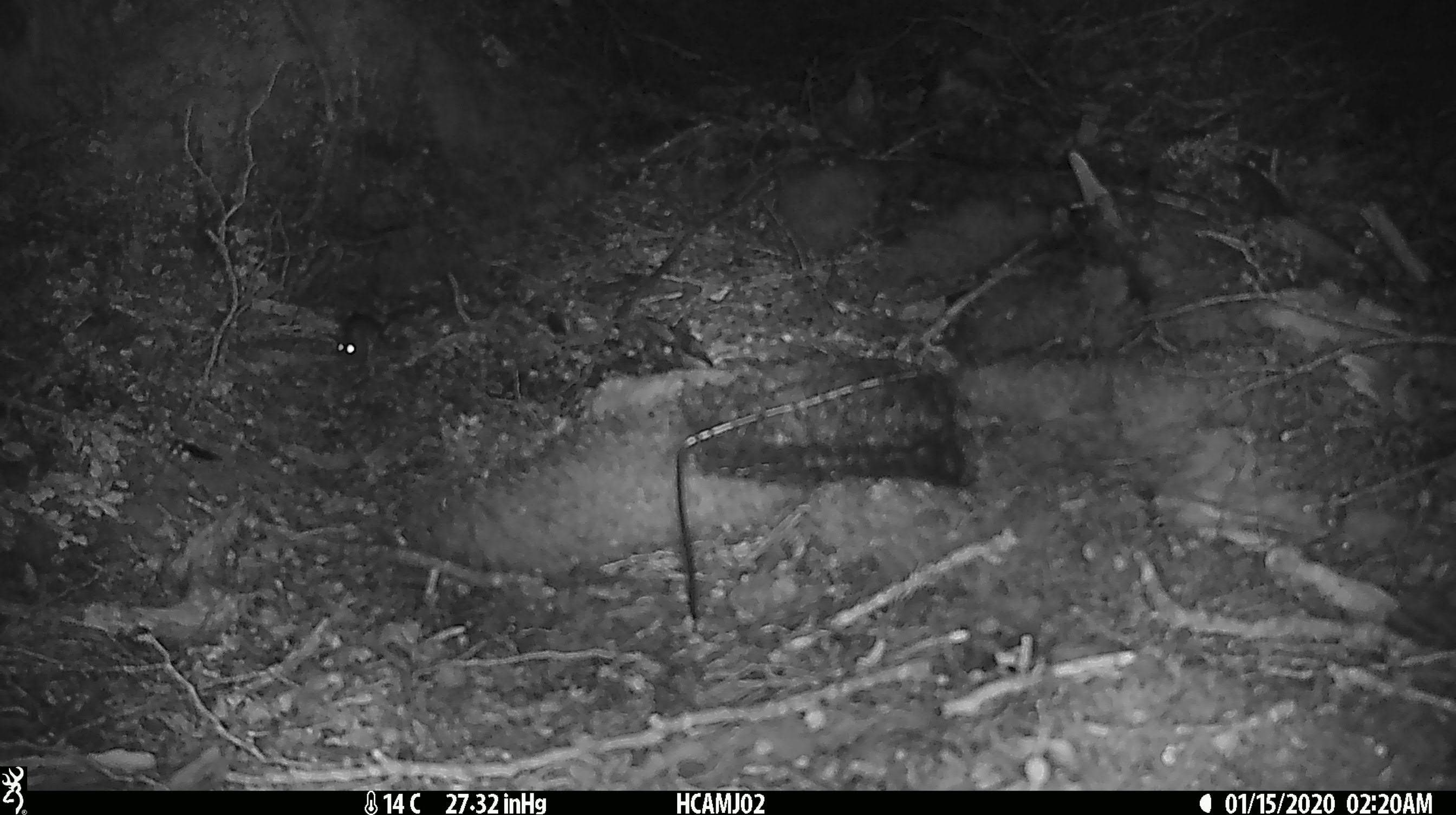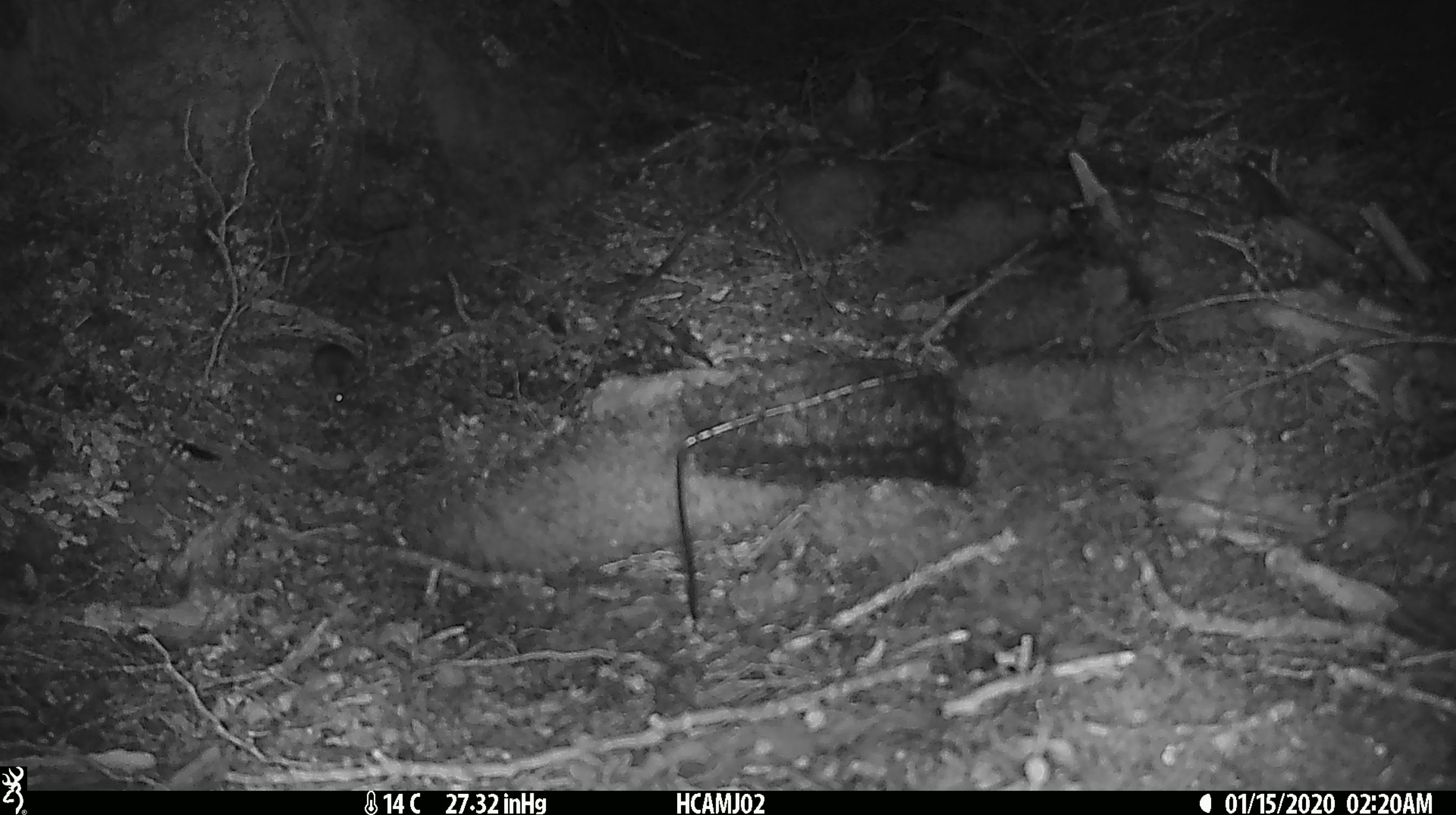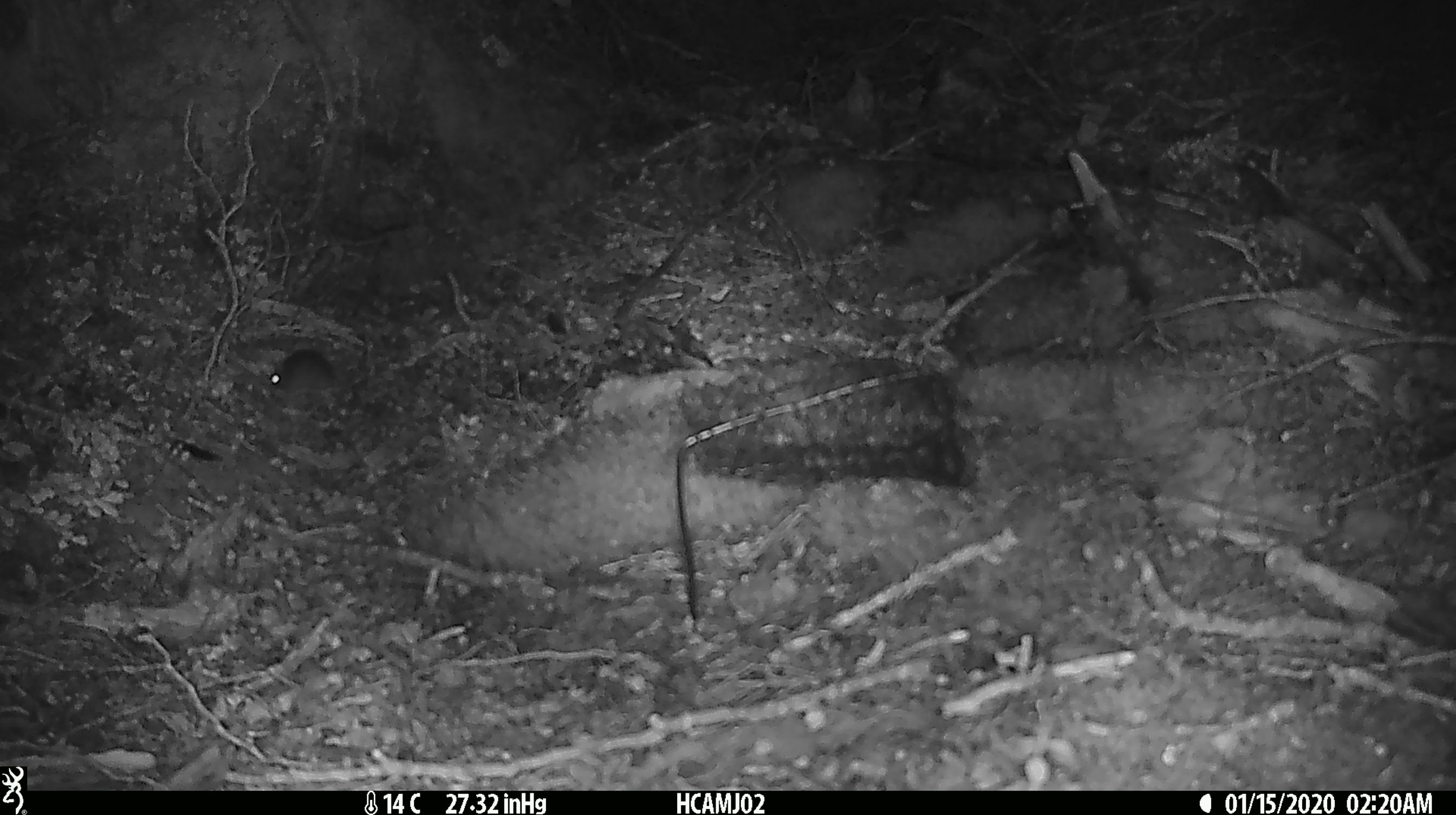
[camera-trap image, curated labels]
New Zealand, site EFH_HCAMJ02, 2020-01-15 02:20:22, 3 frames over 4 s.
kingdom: Animalia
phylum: Chordata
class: Mammalia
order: Rodentia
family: Muridae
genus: Mus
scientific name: Mus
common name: mouse